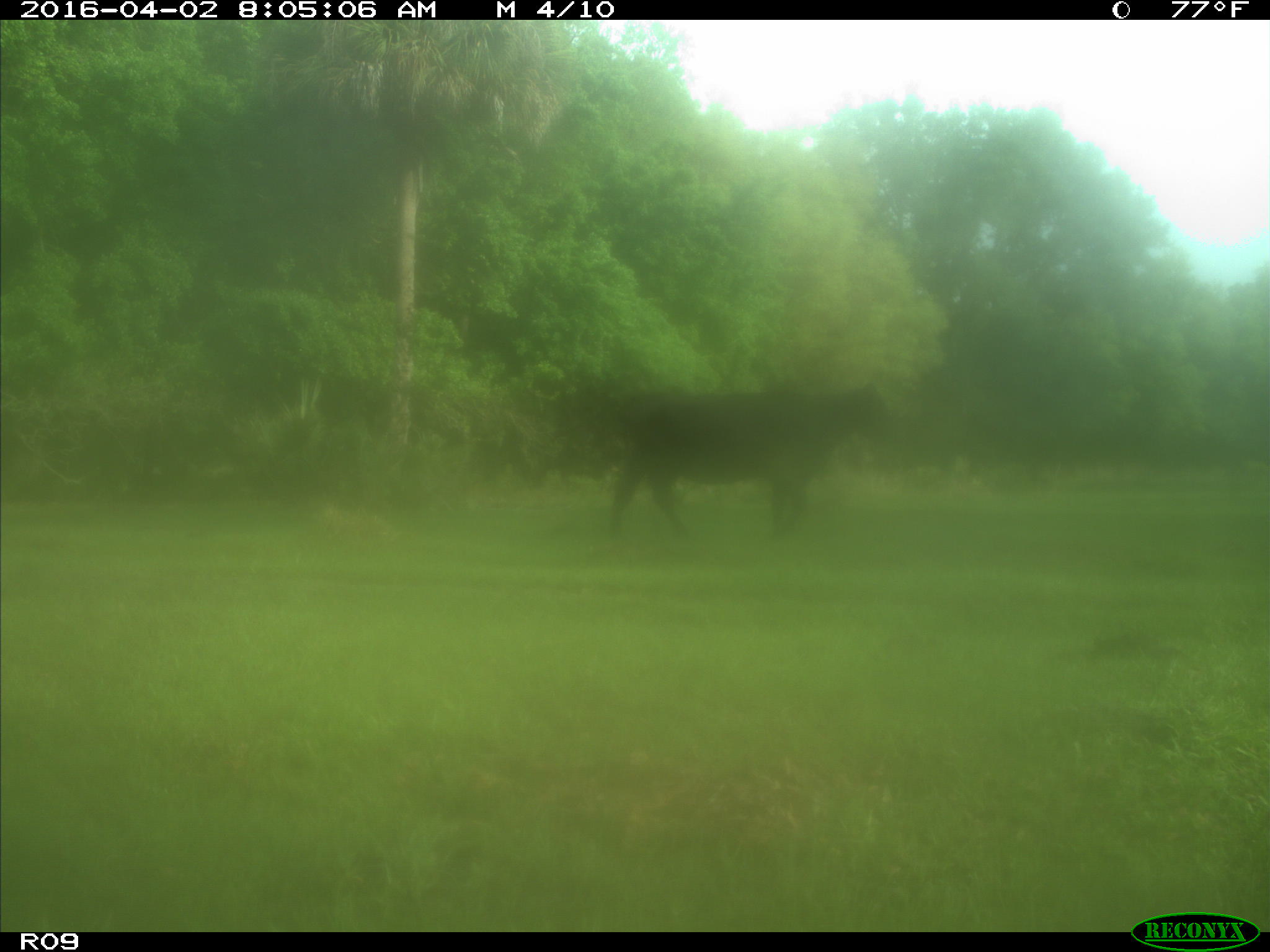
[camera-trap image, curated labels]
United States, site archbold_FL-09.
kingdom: Animalia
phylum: Chordata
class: Mammalia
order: Artiodactyla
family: Bovidae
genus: Bos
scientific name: Bos taurus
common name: domestic cow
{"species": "Bos taurus (domestic cow)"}